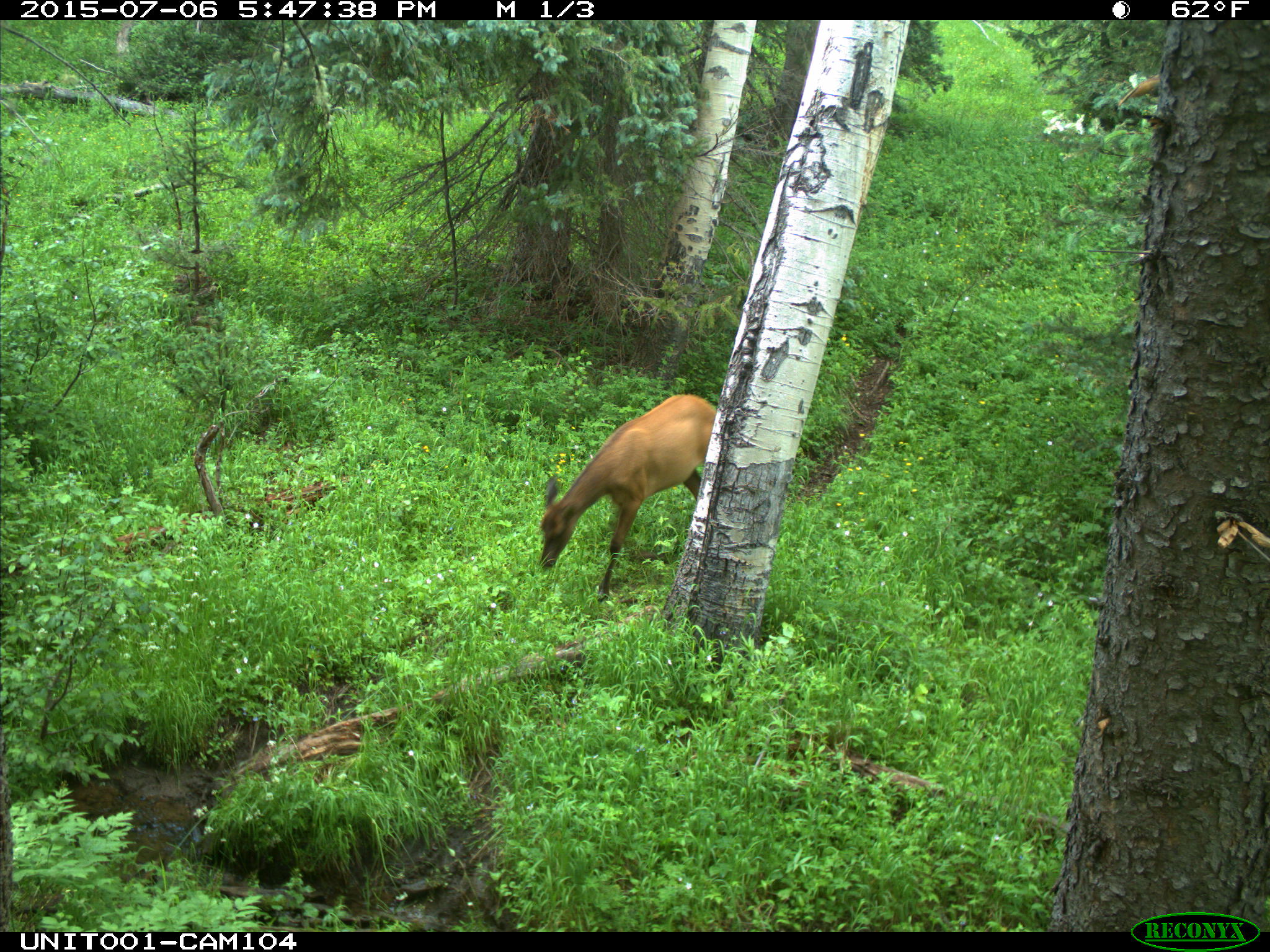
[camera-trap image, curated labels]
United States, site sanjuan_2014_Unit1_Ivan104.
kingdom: Animalia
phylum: Chordata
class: Mammalia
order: Artiodactyla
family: Cervidae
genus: Cervus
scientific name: Cervus elaphus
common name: red deer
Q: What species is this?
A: Cervus elaphus (red deer).